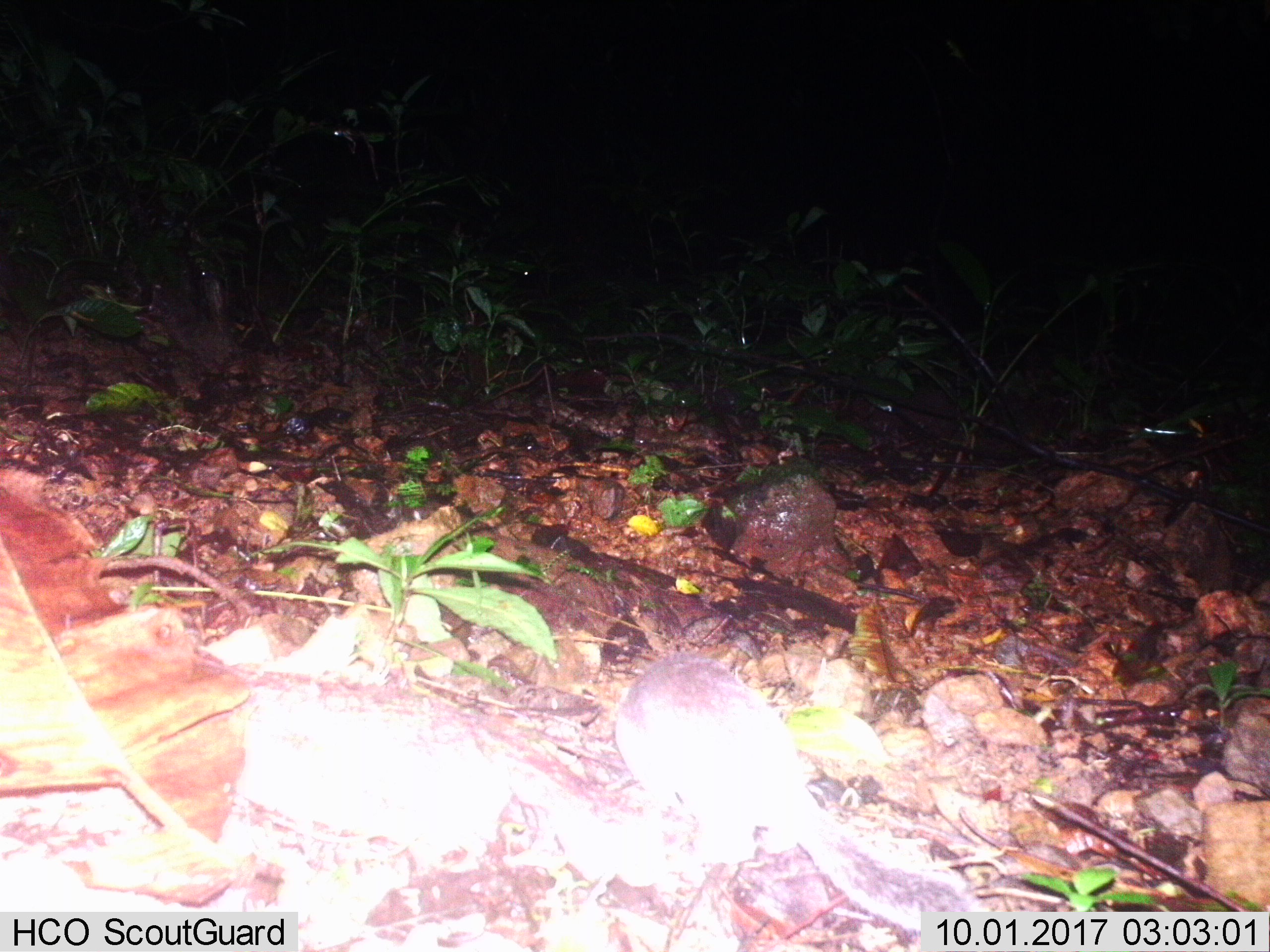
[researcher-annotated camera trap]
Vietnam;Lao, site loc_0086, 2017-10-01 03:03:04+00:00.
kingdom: Animalia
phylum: Chordata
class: Mammalia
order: Carnivora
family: Mustelidae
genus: Melogale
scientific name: Melogale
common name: ferret badger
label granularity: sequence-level